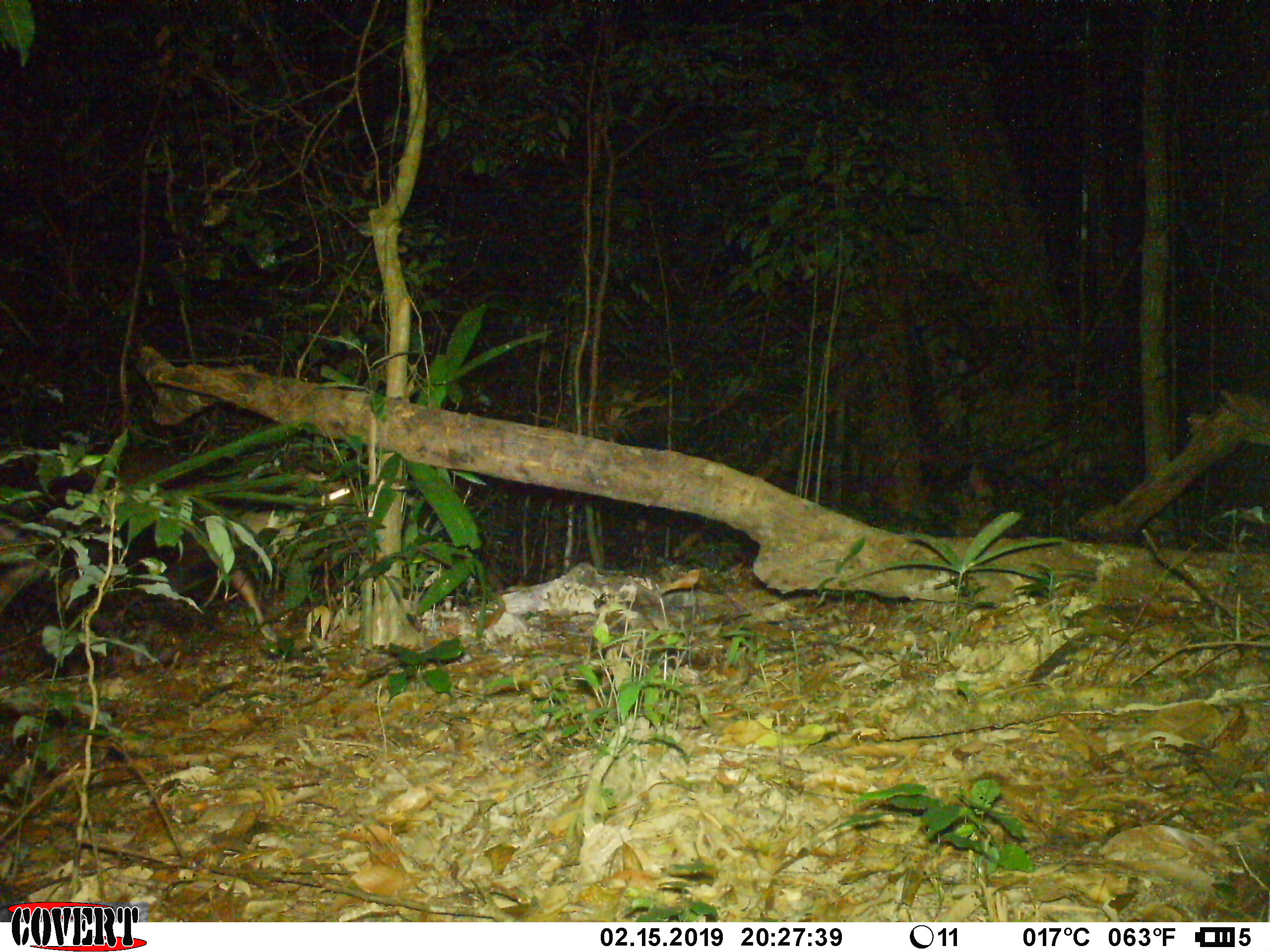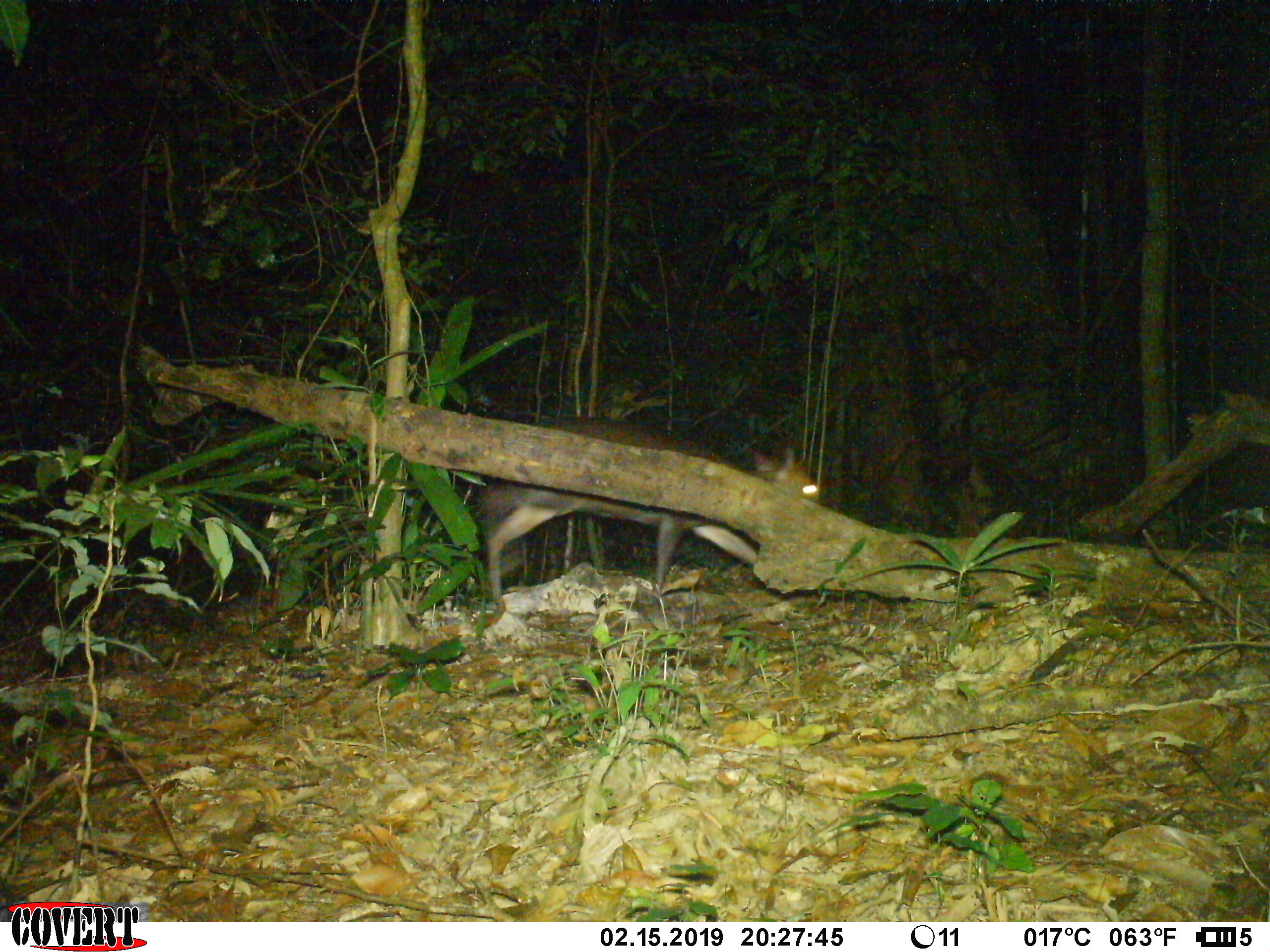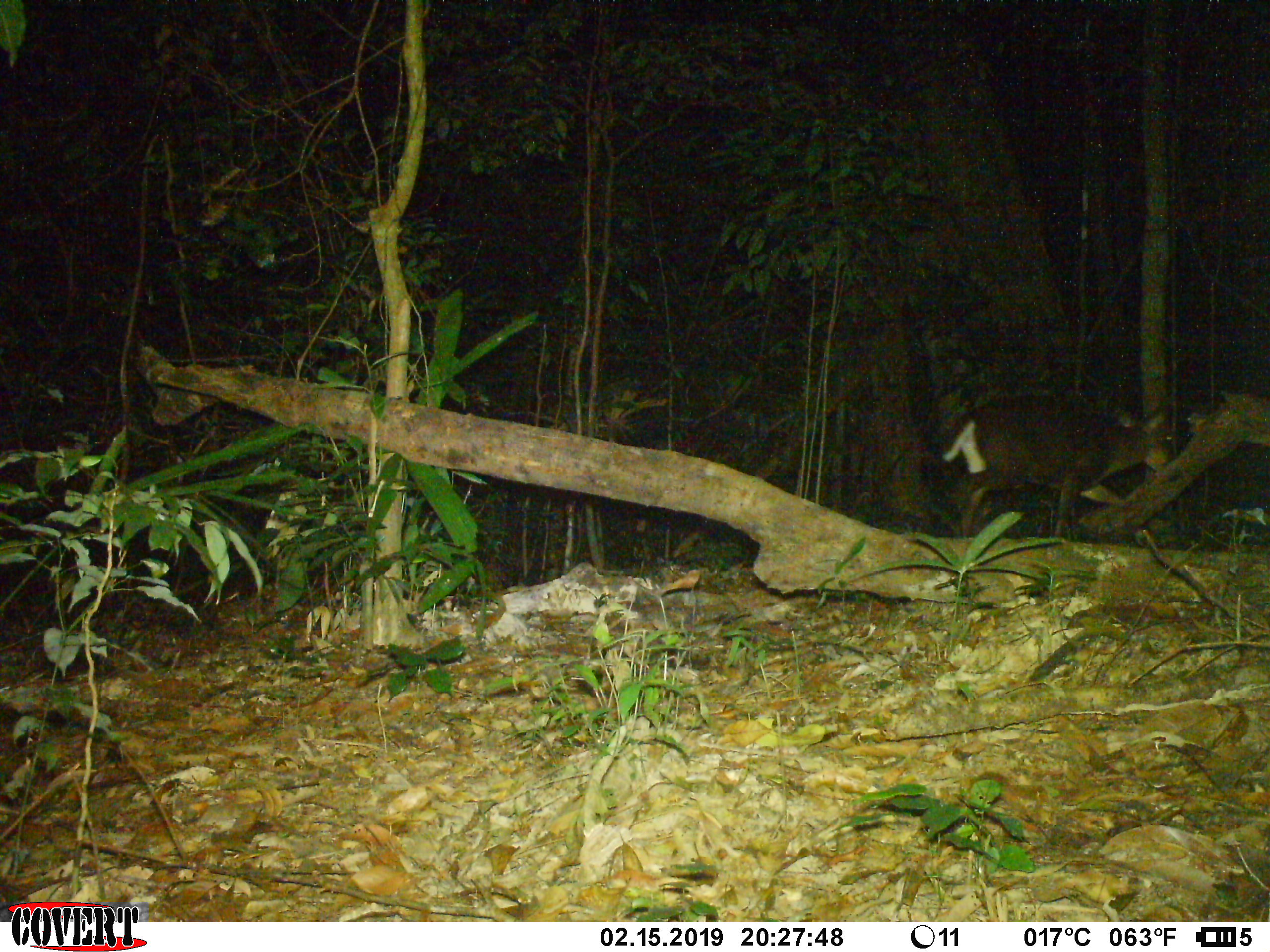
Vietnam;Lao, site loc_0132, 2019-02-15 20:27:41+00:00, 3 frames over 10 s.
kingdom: Animalia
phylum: Chordata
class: Mammalia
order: Artiodactyla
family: Cervidae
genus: Muntiacus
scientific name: Muntiacus rooseveltorum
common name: roosevelt's muntjac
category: roosevelts muntjac group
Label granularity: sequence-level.